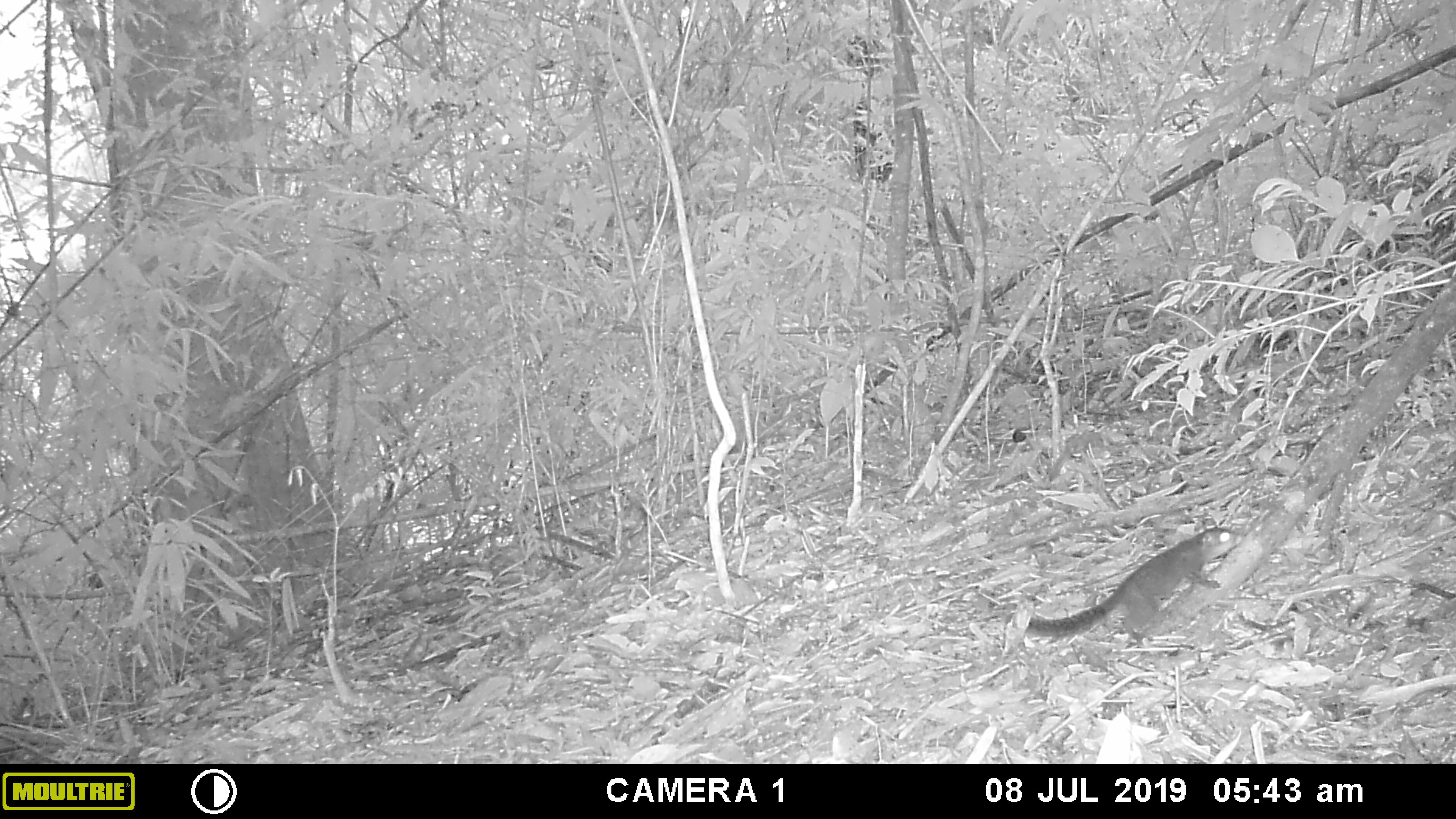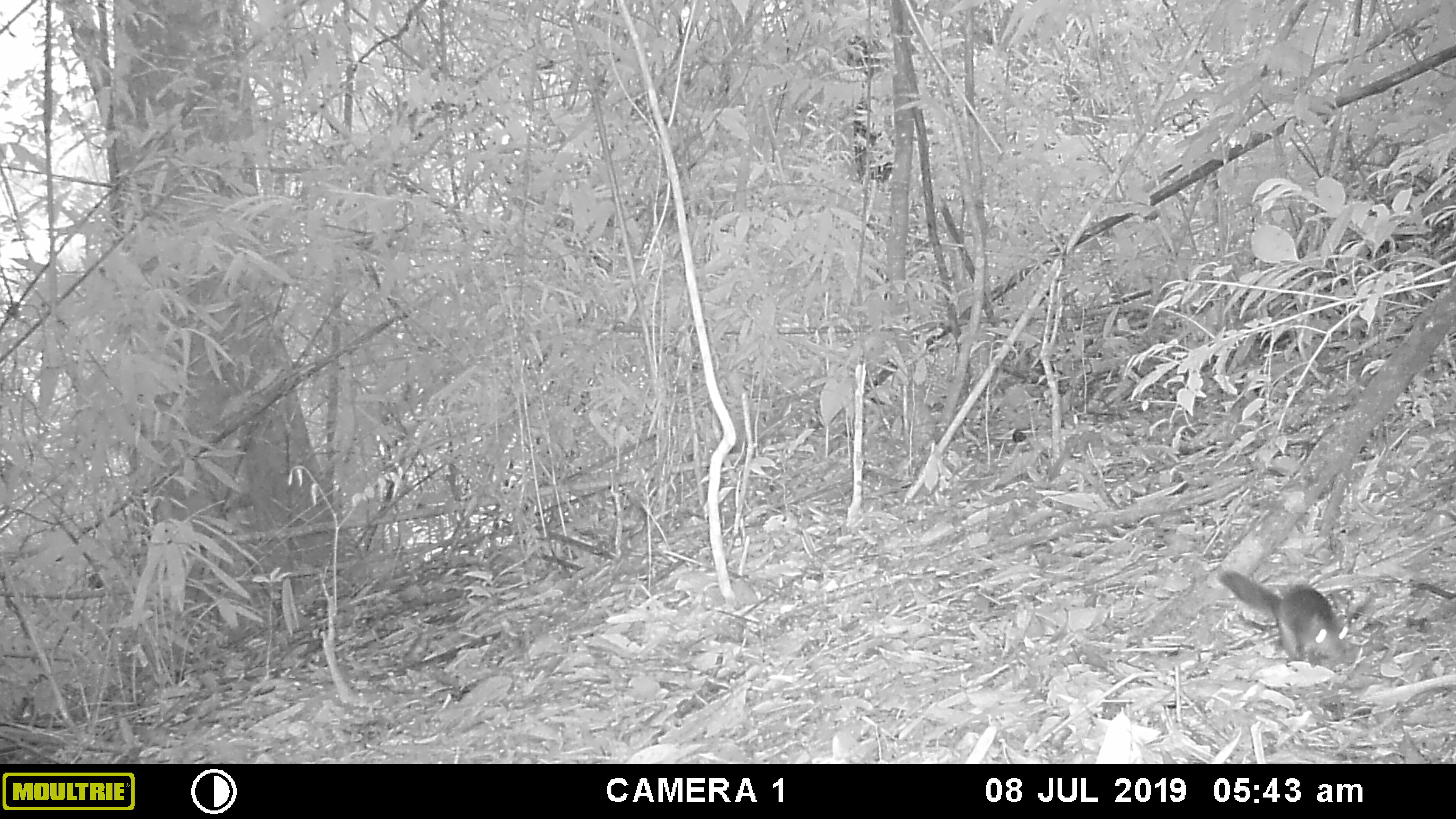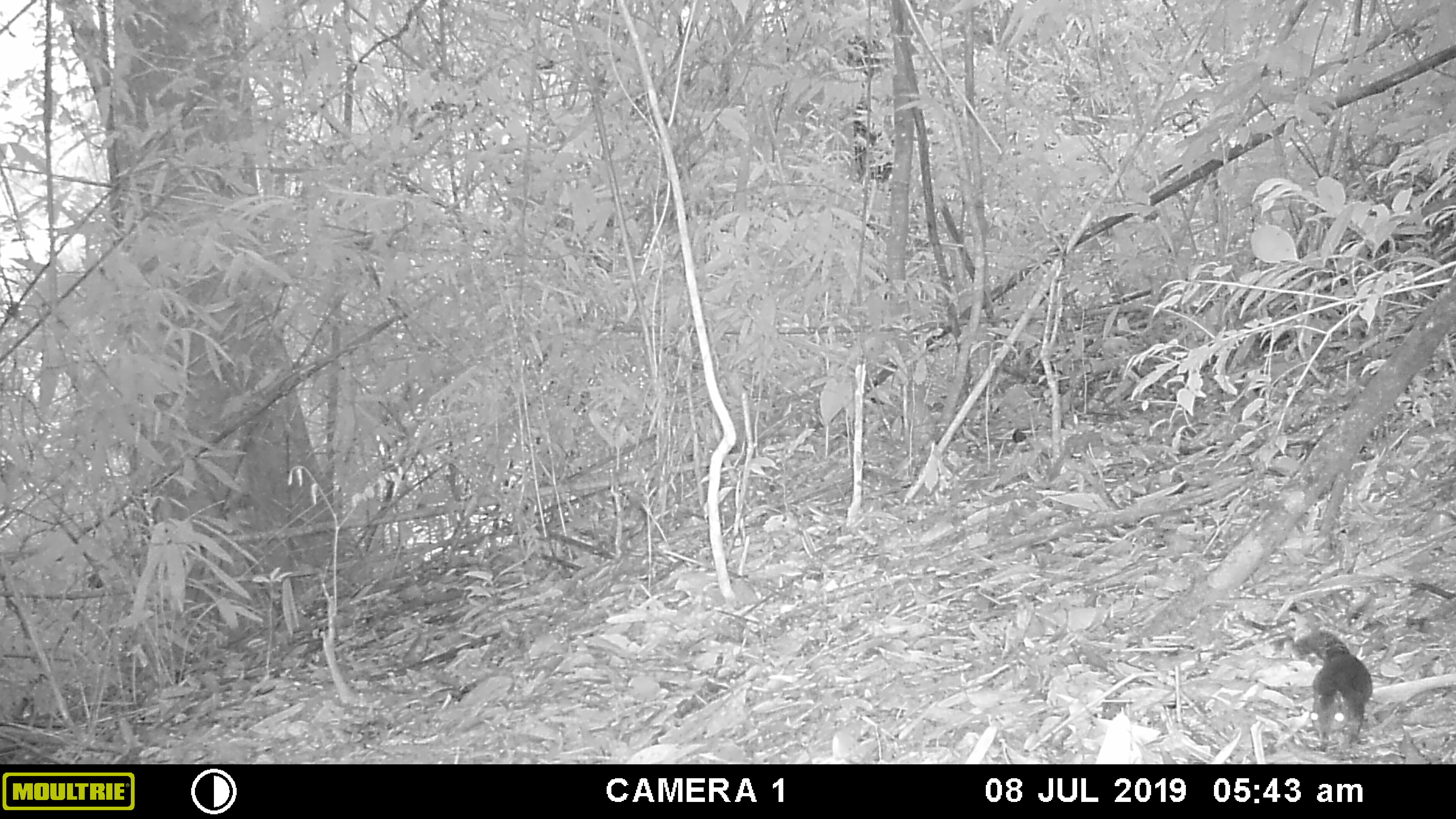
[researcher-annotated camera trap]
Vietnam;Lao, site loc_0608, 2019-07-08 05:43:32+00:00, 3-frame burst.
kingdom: Animalia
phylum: Chordata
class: Mammalia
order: Rodentia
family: Sciuridae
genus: Dremomys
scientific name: Dremomys rufigenis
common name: red-cheeked squirrel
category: red cheeked squirrel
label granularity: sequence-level